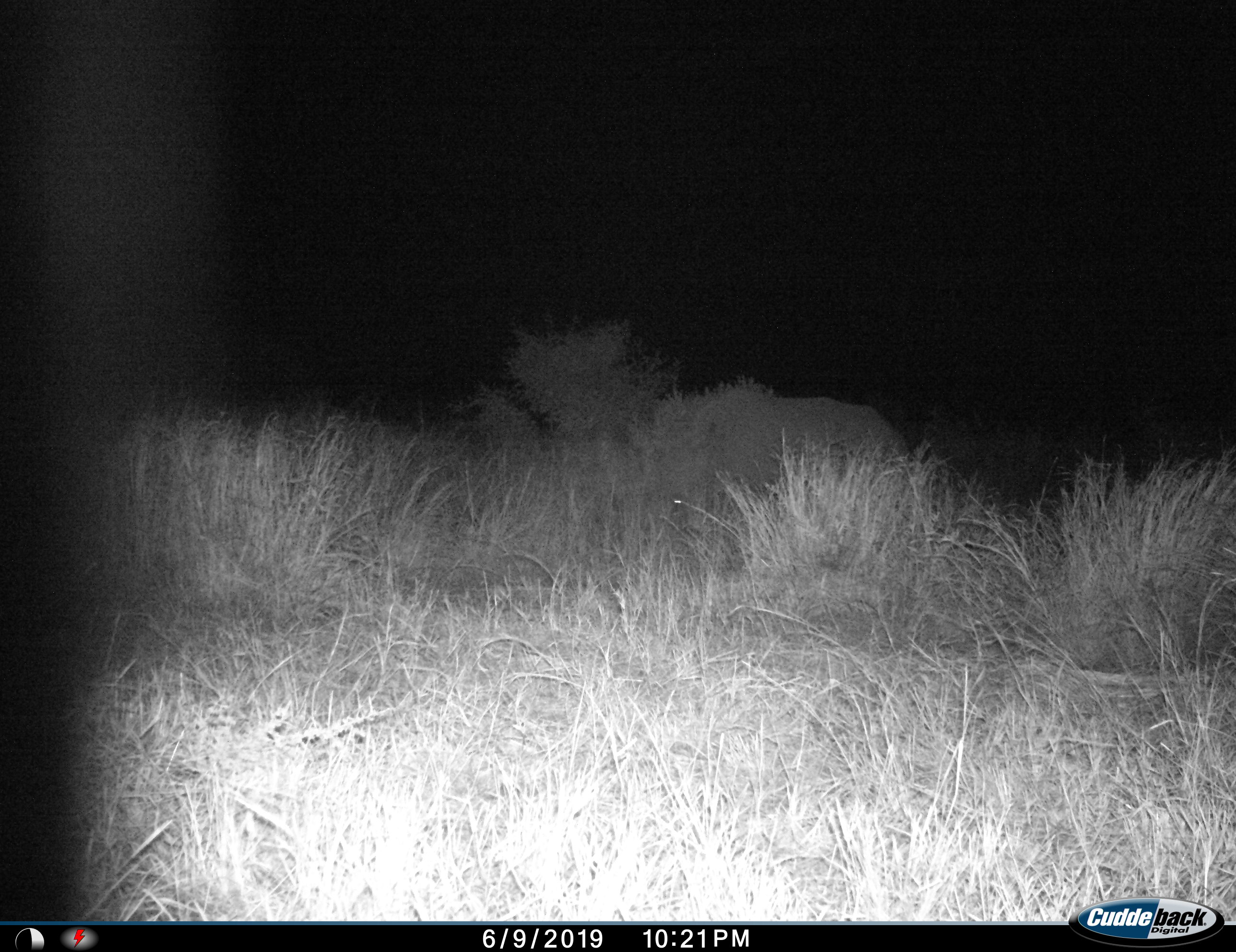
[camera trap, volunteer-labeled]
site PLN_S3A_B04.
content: unidentified animal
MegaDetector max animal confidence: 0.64